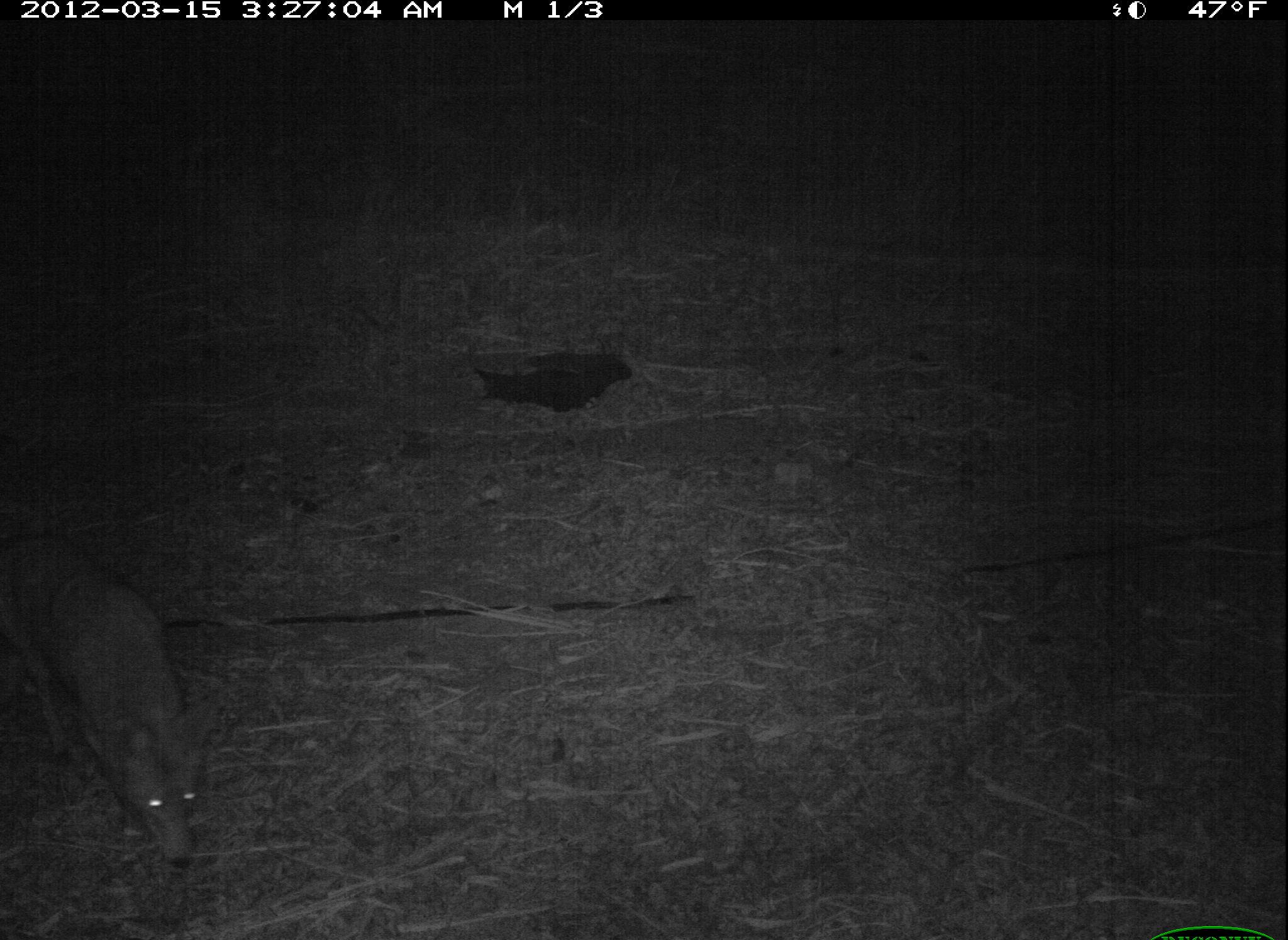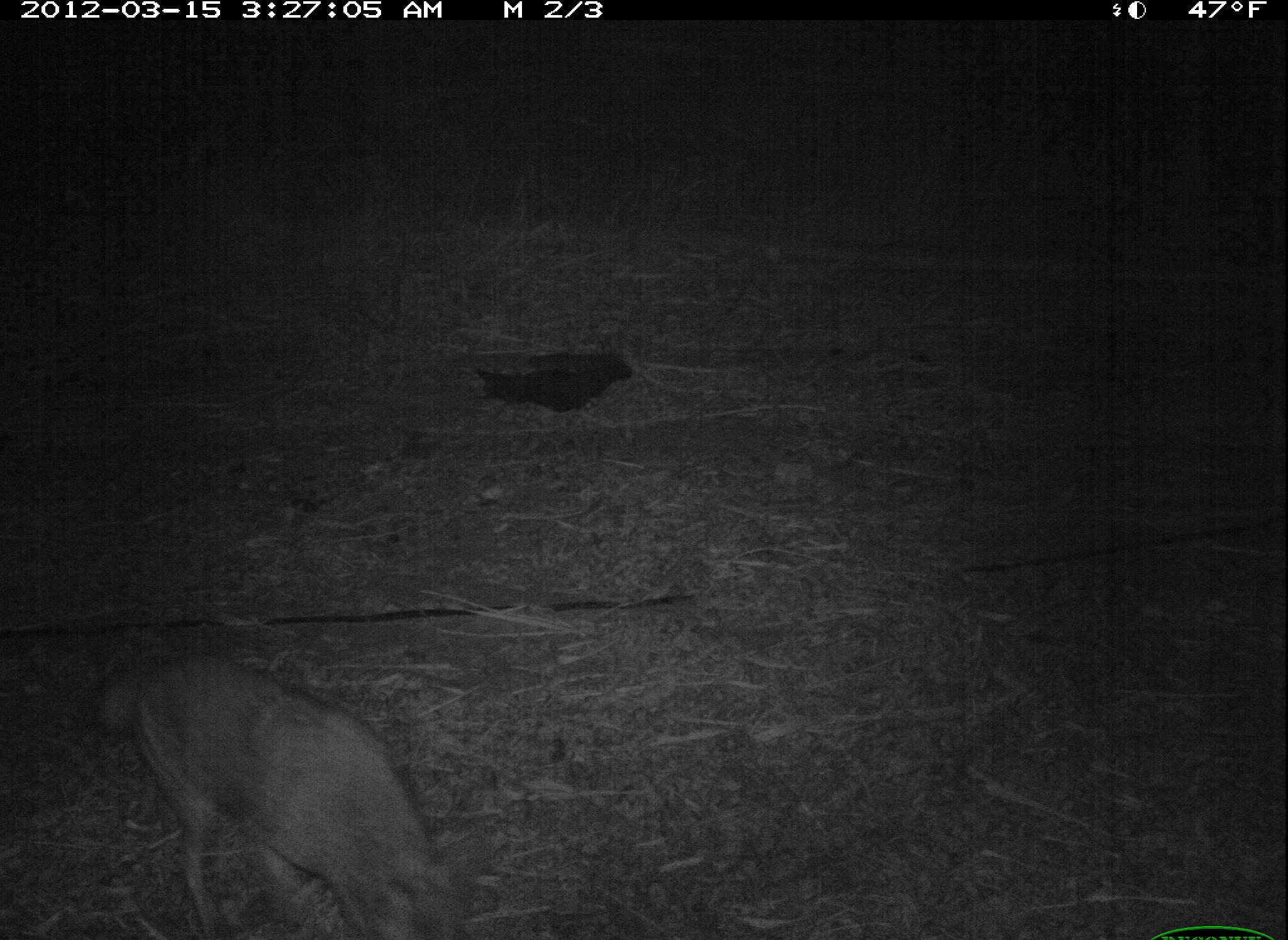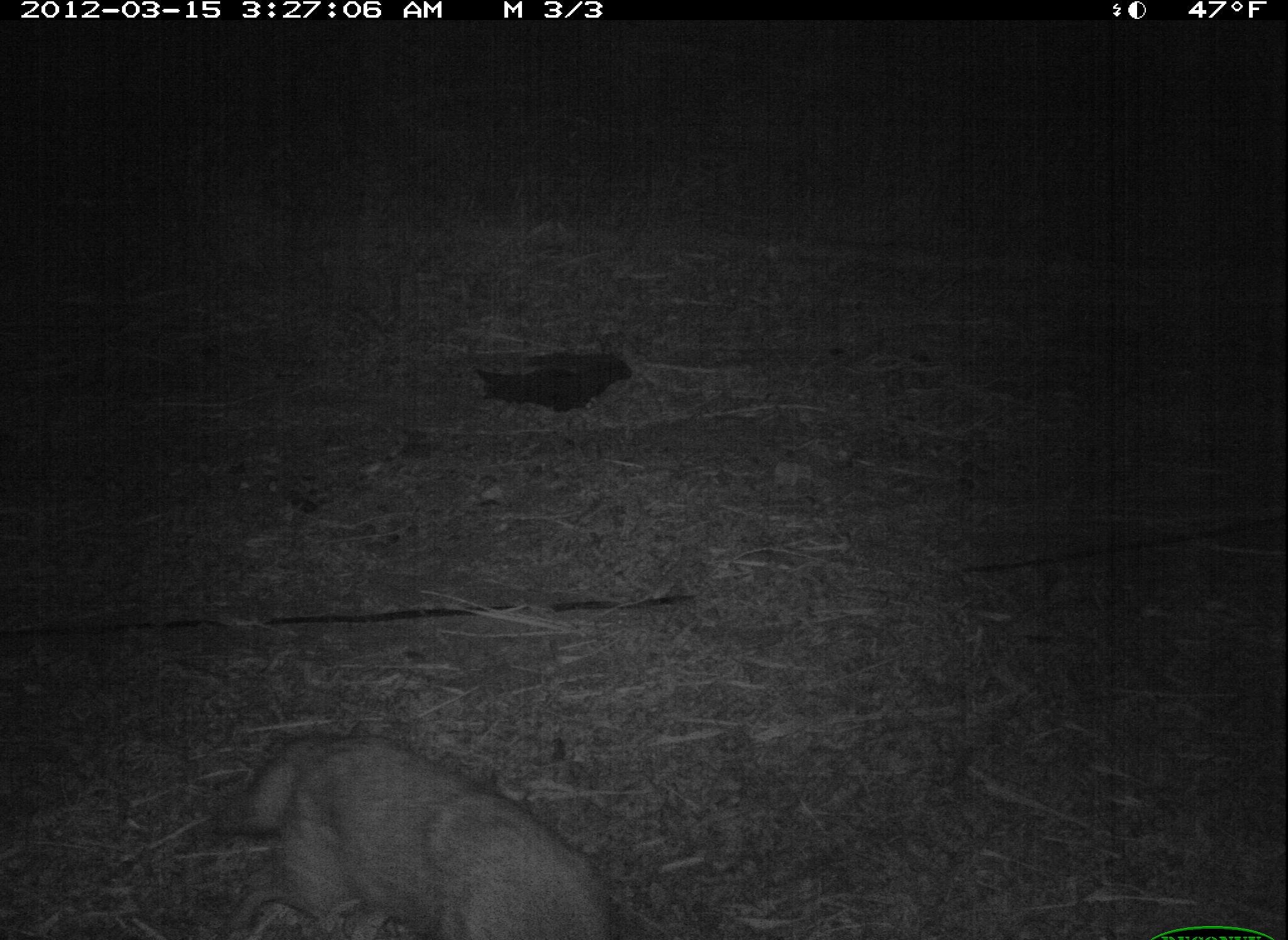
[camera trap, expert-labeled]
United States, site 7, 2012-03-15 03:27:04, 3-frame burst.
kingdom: Animalia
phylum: Chordata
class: Mammalia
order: Carnivora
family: Canidae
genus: Canis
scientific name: Canis latrans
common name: coyote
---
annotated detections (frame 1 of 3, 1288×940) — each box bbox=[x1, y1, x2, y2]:
coyote: bbox=[2, 514, 230, 886]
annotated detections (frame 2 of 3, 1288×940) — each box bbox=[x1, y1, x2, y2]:
coyote: bbox=[84, 649, 473, 940]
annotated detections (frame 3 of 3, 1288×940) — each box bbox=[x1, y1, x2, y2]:
coyote: bbox=[187, 691, 630, 940]